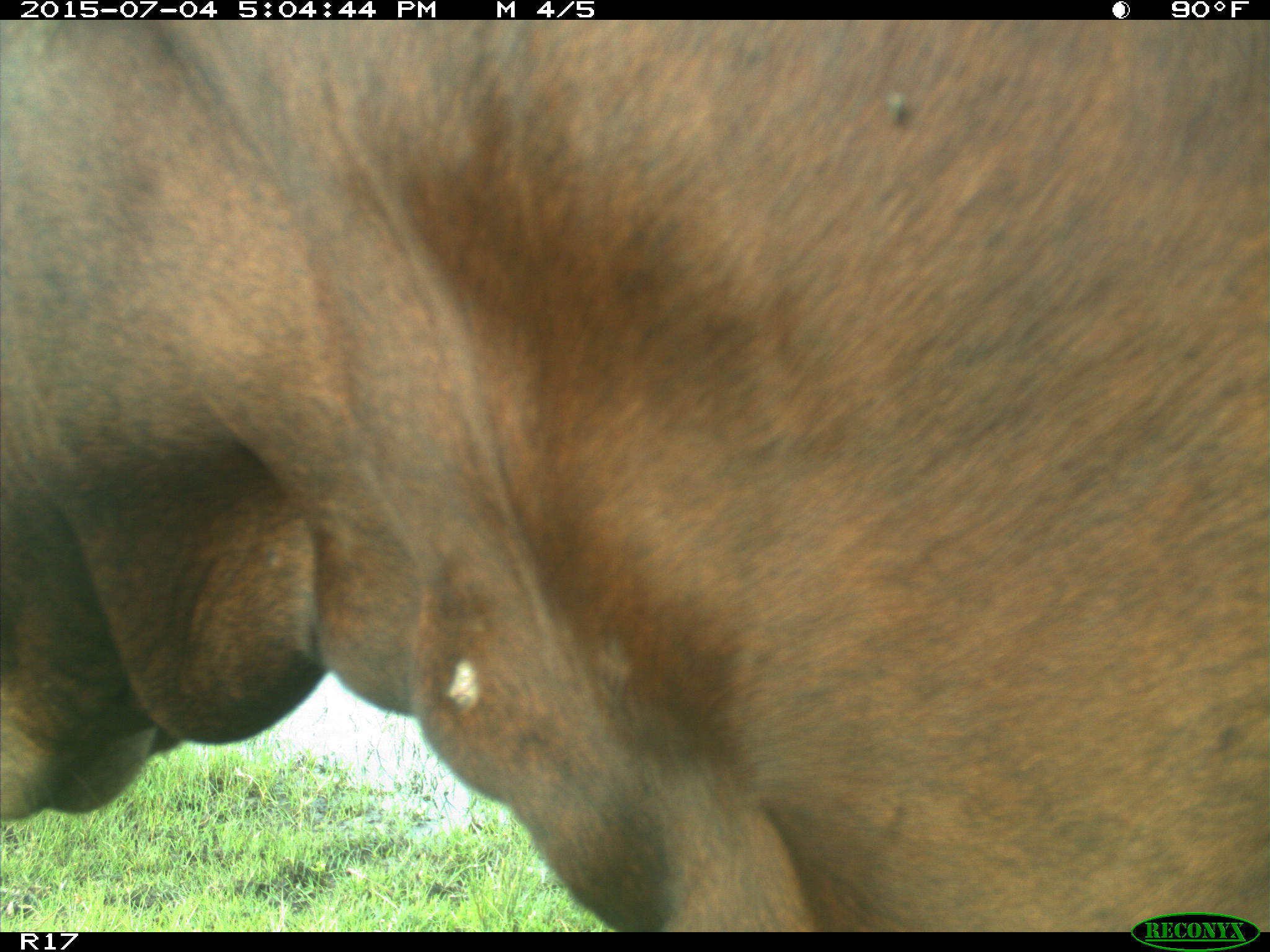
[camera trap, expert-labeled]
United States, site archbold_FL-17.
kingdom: Animalia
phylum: Chordata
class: Mammalia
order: Artiodactyla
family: Bovidae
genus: Bos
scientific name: Bos taurus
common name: domestic cow